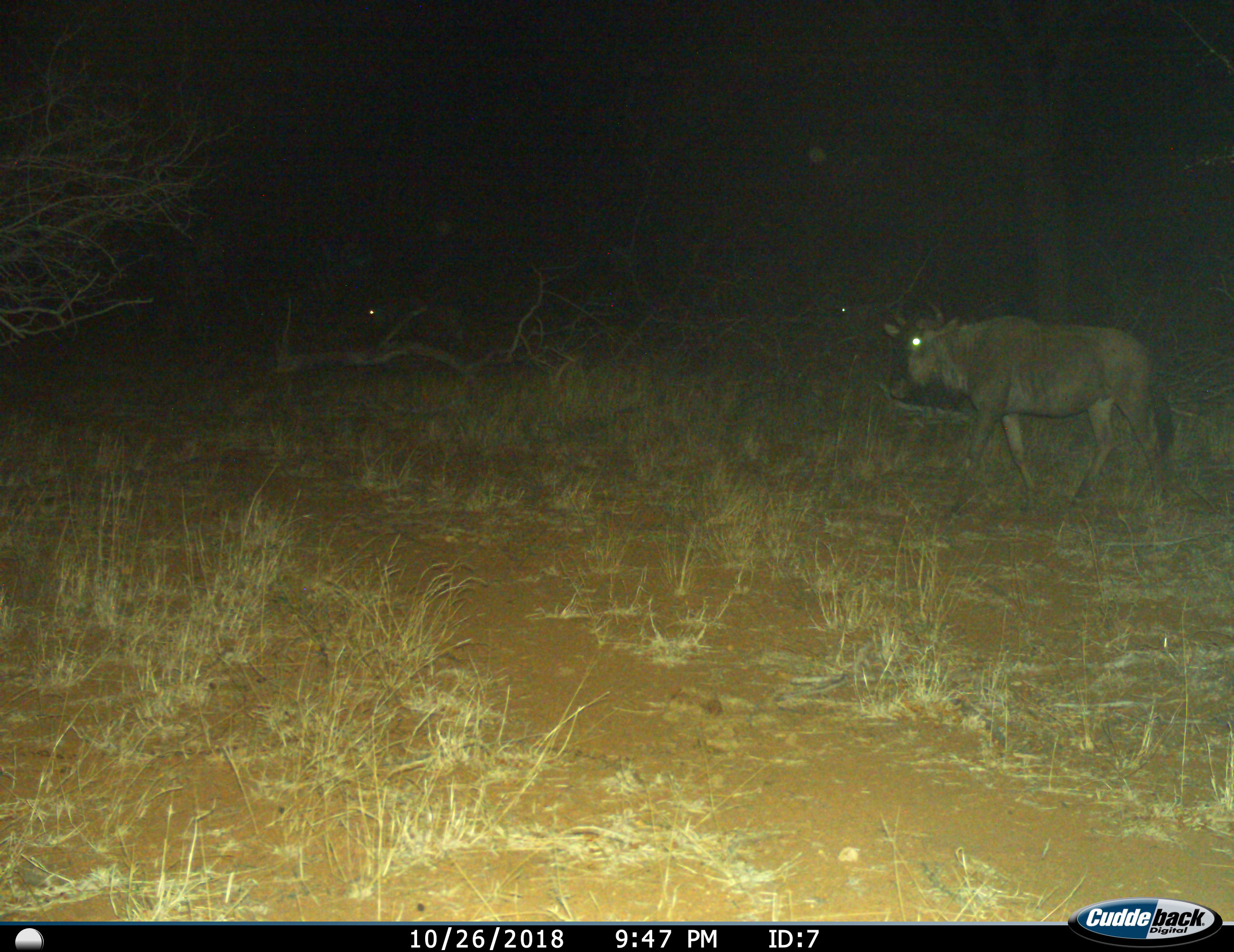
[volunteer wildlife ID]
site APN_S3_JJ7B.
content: unidentified animal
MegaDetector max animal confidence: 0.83